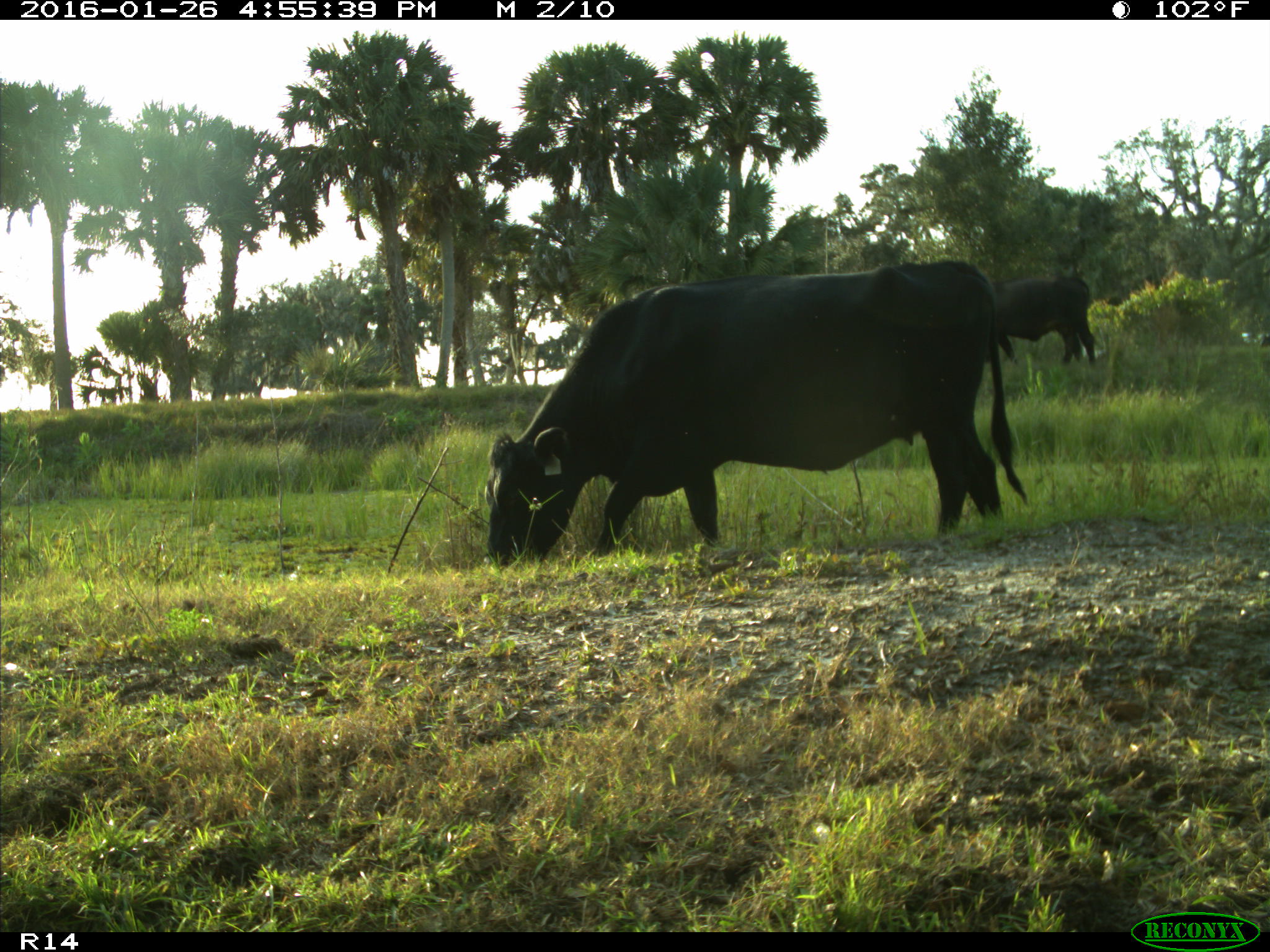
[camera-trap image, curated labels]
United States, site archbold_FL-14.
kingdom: Animalia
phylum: Chordata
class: Mammalia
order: Artiodactyla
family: Bovidae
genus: Bos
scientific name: Bos taurus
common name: domestic cow